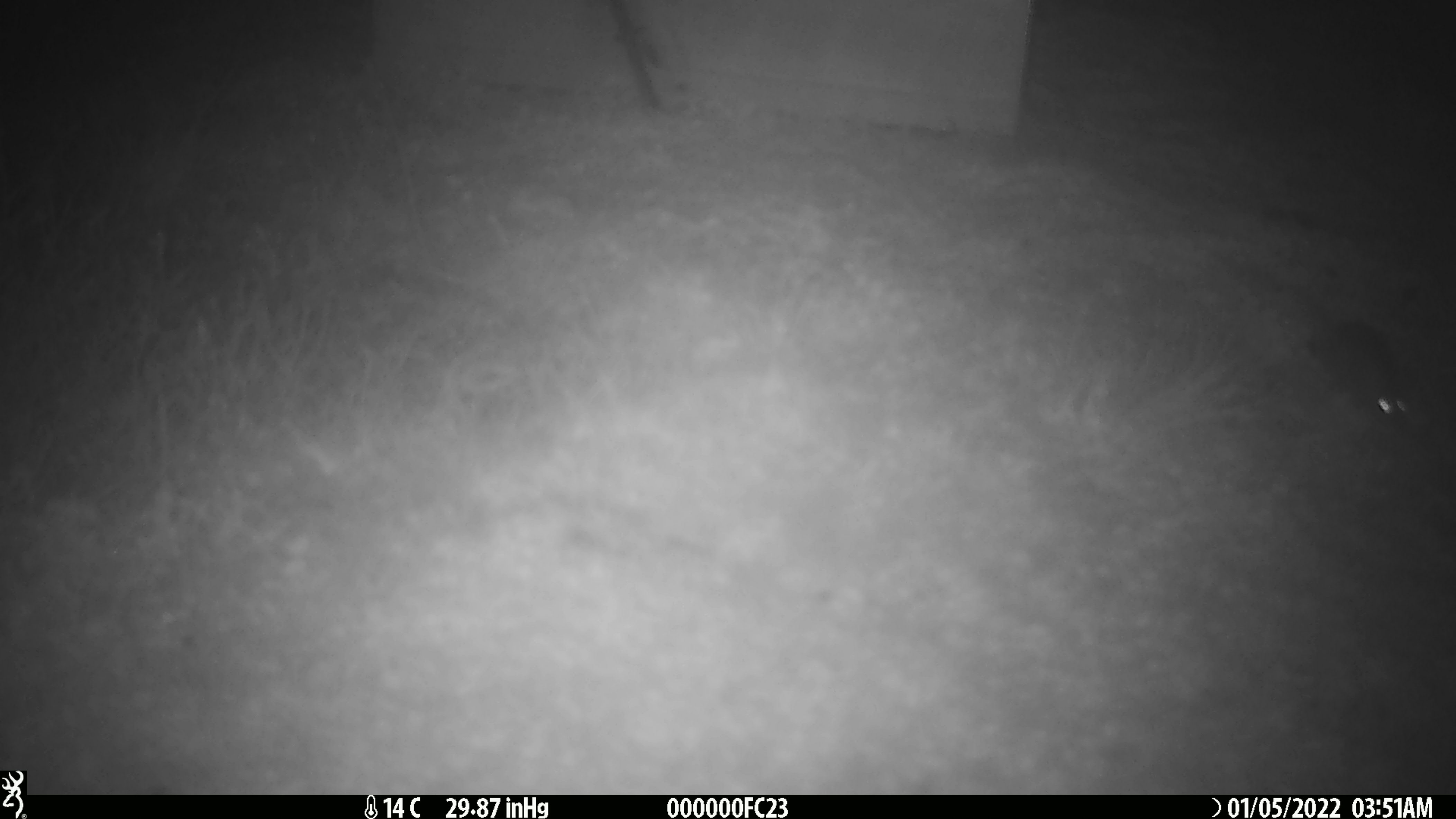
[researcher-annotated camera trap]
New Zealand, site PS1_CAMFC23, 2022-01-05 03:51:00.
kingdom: Animalia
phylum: Chordata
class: Mammalia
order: Rodentia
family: Muridae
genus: Mus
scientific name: Mus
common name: mouse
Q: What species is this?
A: Mouse (Mus).